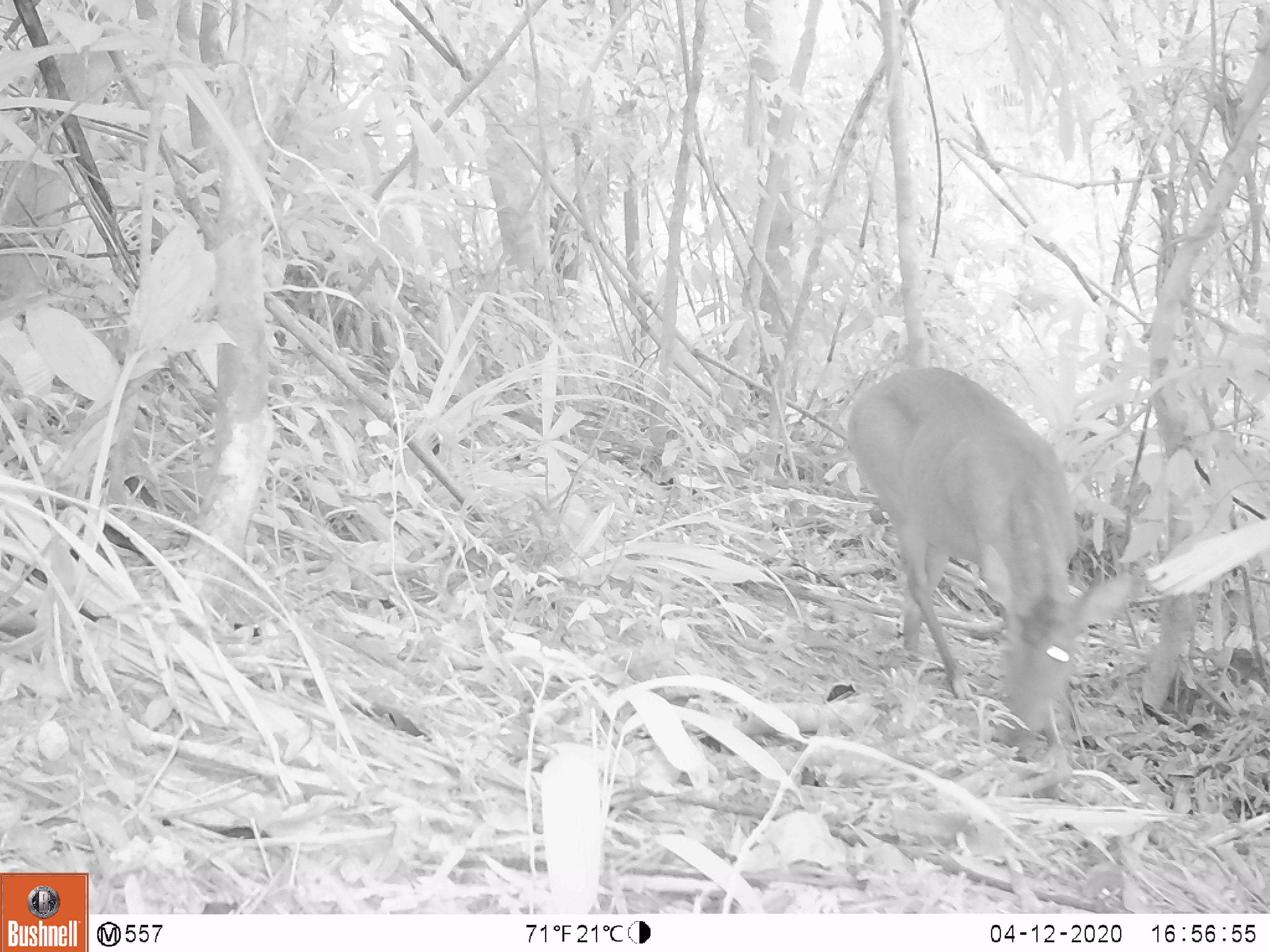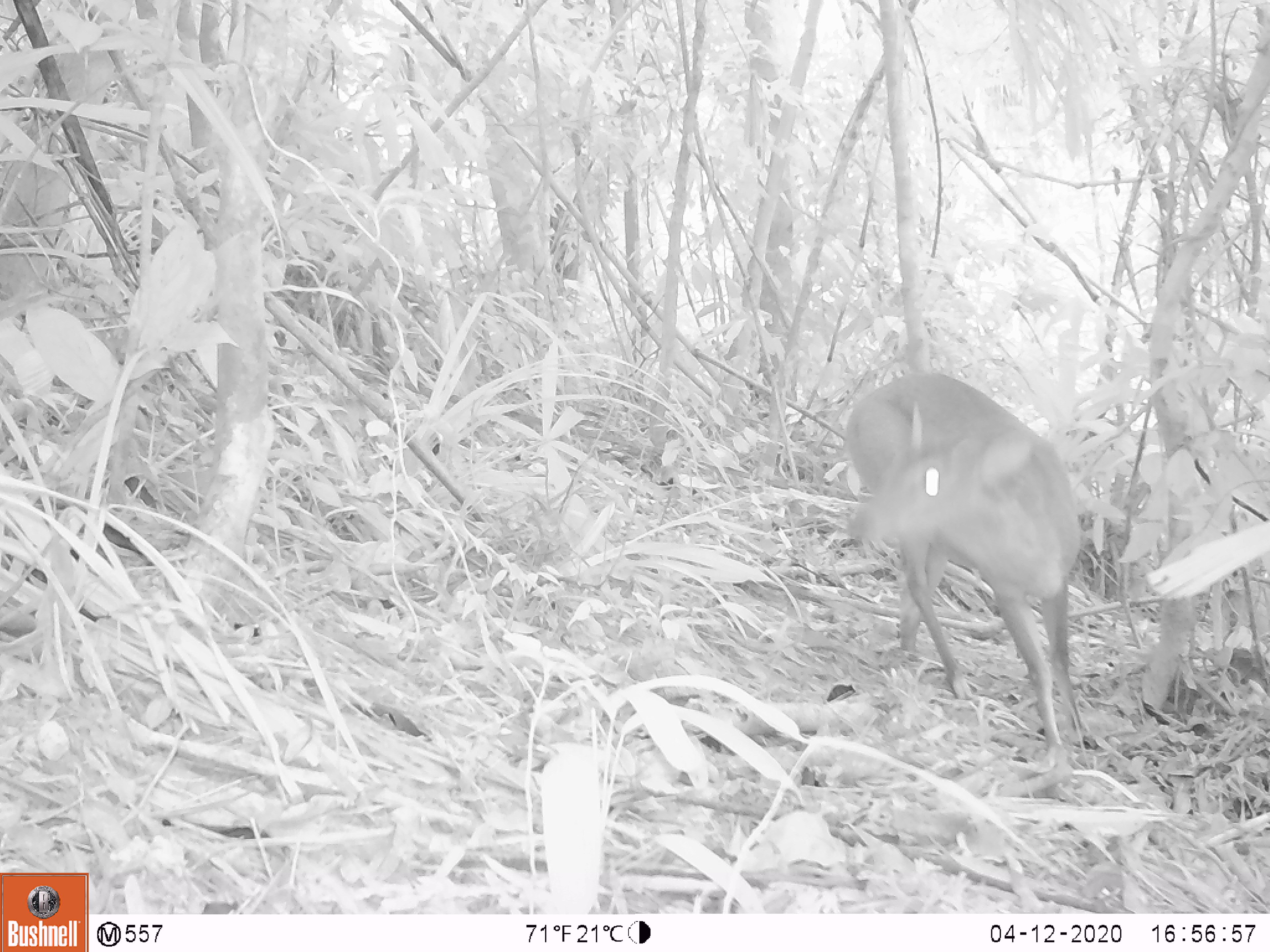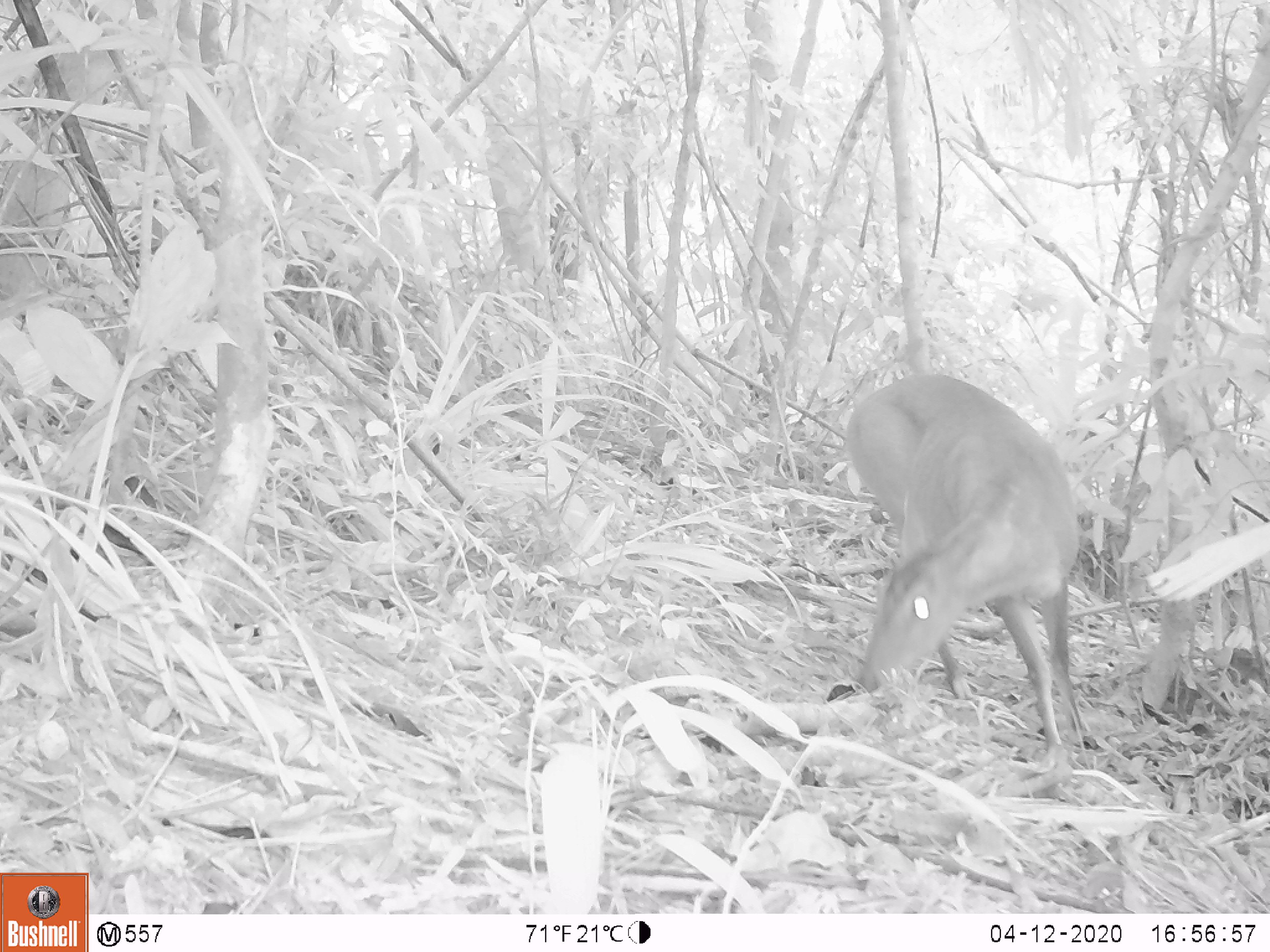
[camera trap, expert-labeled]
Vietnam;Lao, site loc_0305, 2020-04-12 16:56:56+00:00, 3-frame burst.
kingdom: Animalia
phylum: Chordata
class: Mammalia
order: Artiodactyla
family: Cervidae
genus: Muntiacus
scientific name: Muntiacus vuquangensis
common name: large-antlered muntjac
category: large antlered muntjac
Large antlered muntjac (large-antlered muntjac) (Muntiacus vuquangensis). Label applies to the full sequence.